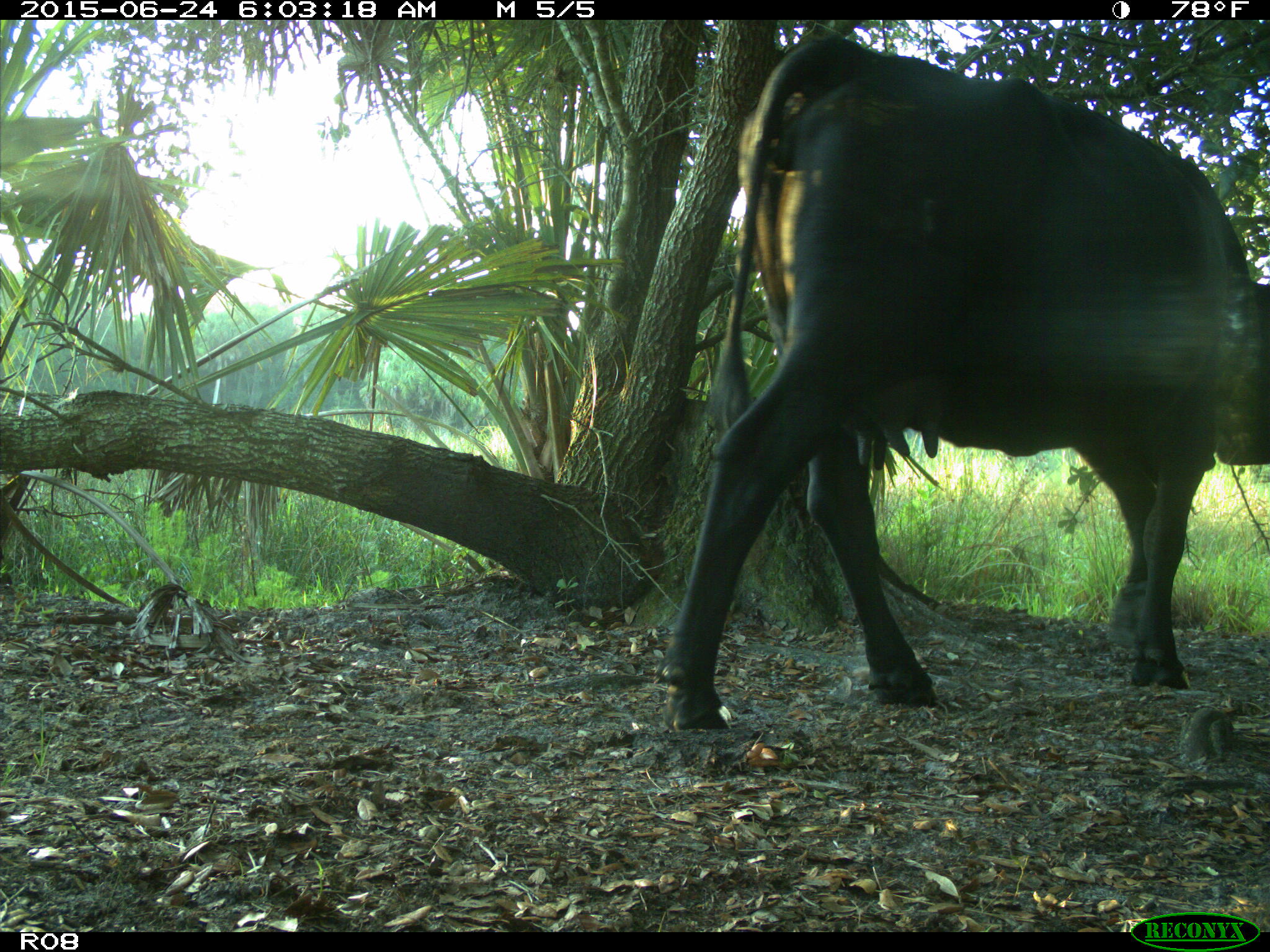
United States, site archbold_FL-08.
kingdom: Animalia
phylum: Chordata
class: Mammalia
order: Artiodactyla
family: Bovidae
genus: Bos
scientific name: Bos taurus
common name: domestic cow